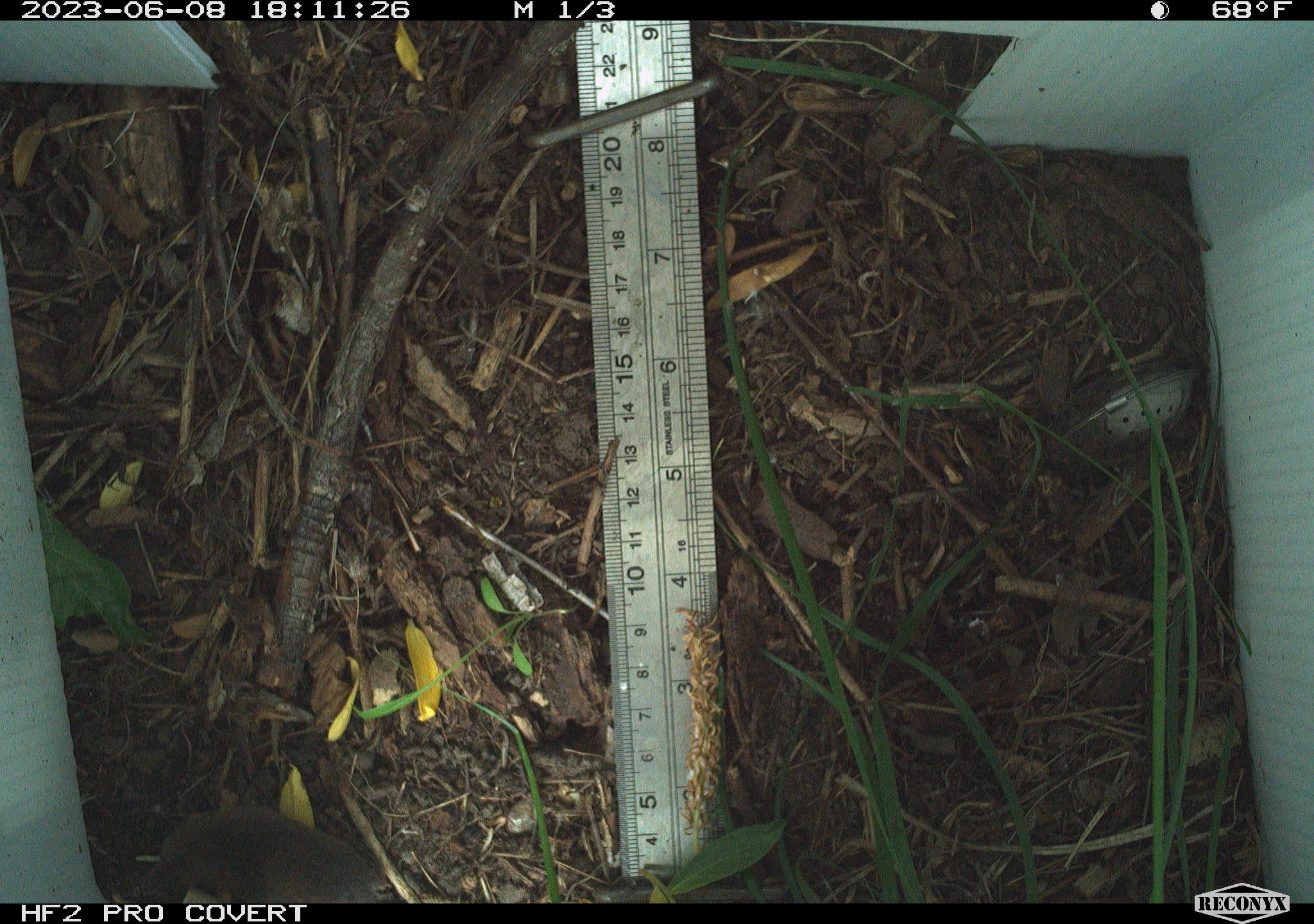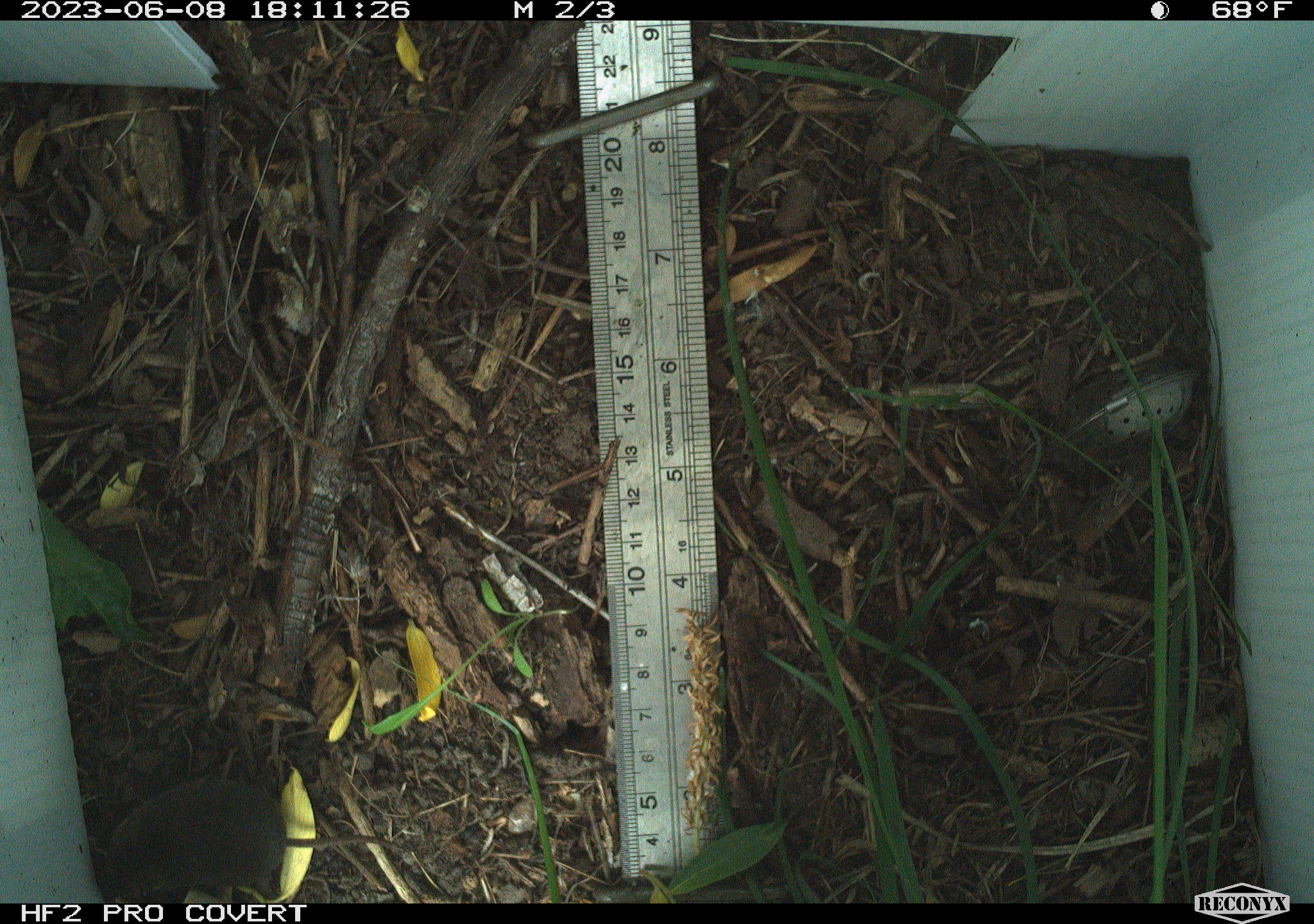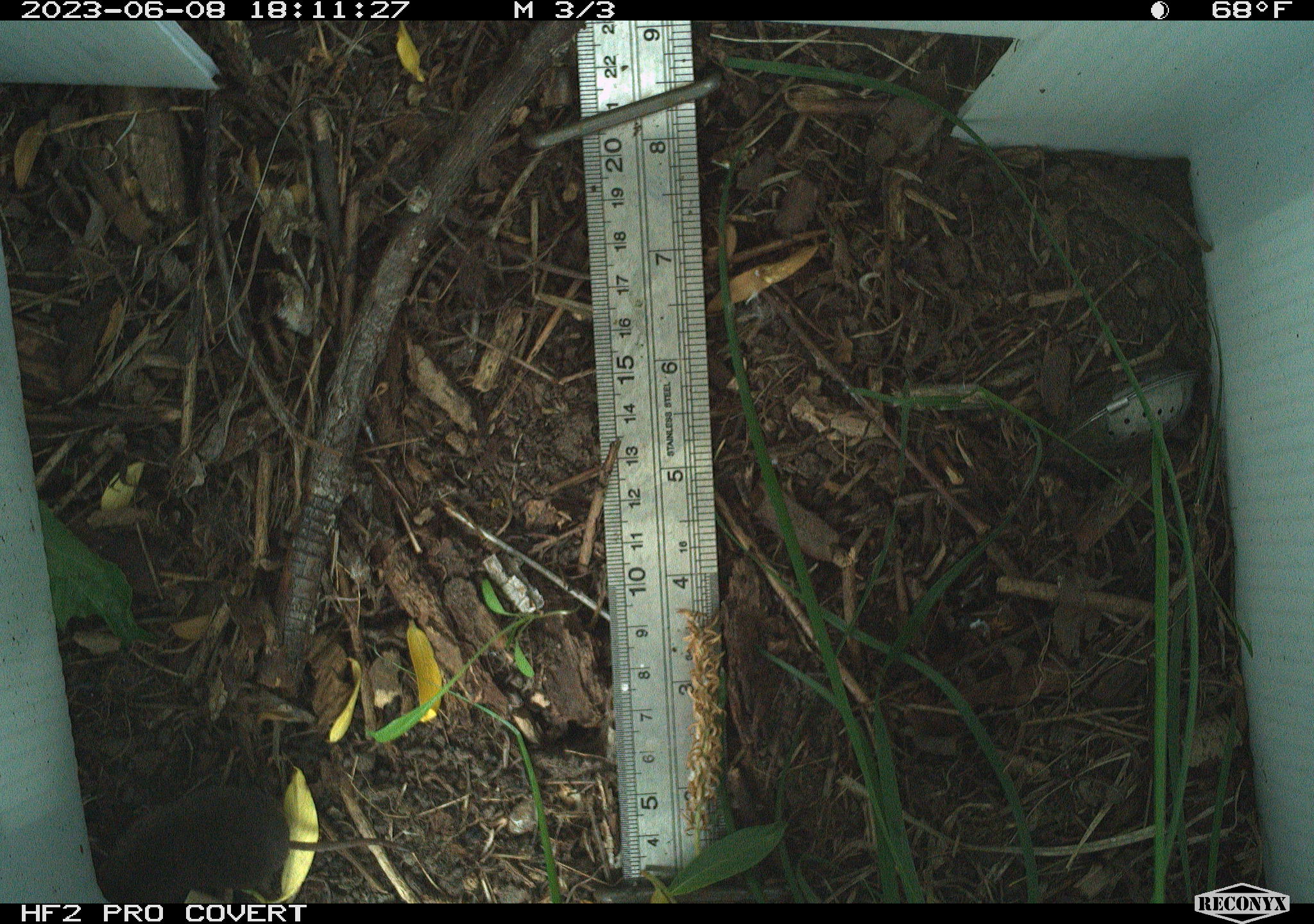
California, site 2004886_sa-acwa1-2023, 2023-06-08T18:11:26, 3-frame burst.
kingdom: Animalia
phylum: Chordata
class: Mammalia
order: Eulipotyphla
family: Soricidae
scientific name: Soricidae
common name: shrews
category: soricidae family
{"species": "soricidae family (shrews) (Soricidae)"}